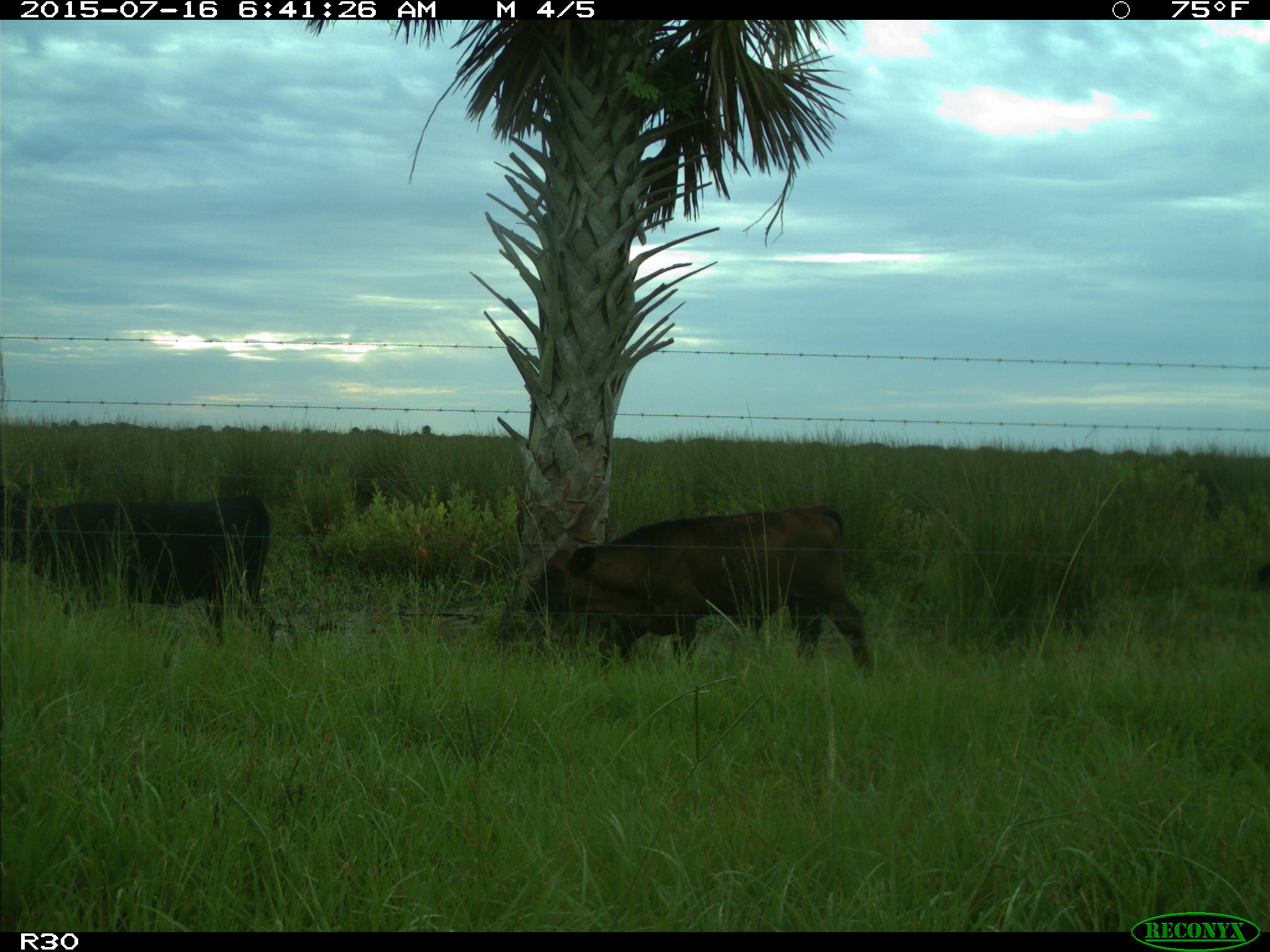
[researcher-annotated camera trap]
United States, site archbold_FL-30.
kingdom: Animalia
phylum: Chordata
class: Mammalia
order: Artiodactyla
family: Bovidae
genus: Bos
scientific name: Bos taurus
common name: domestic cow